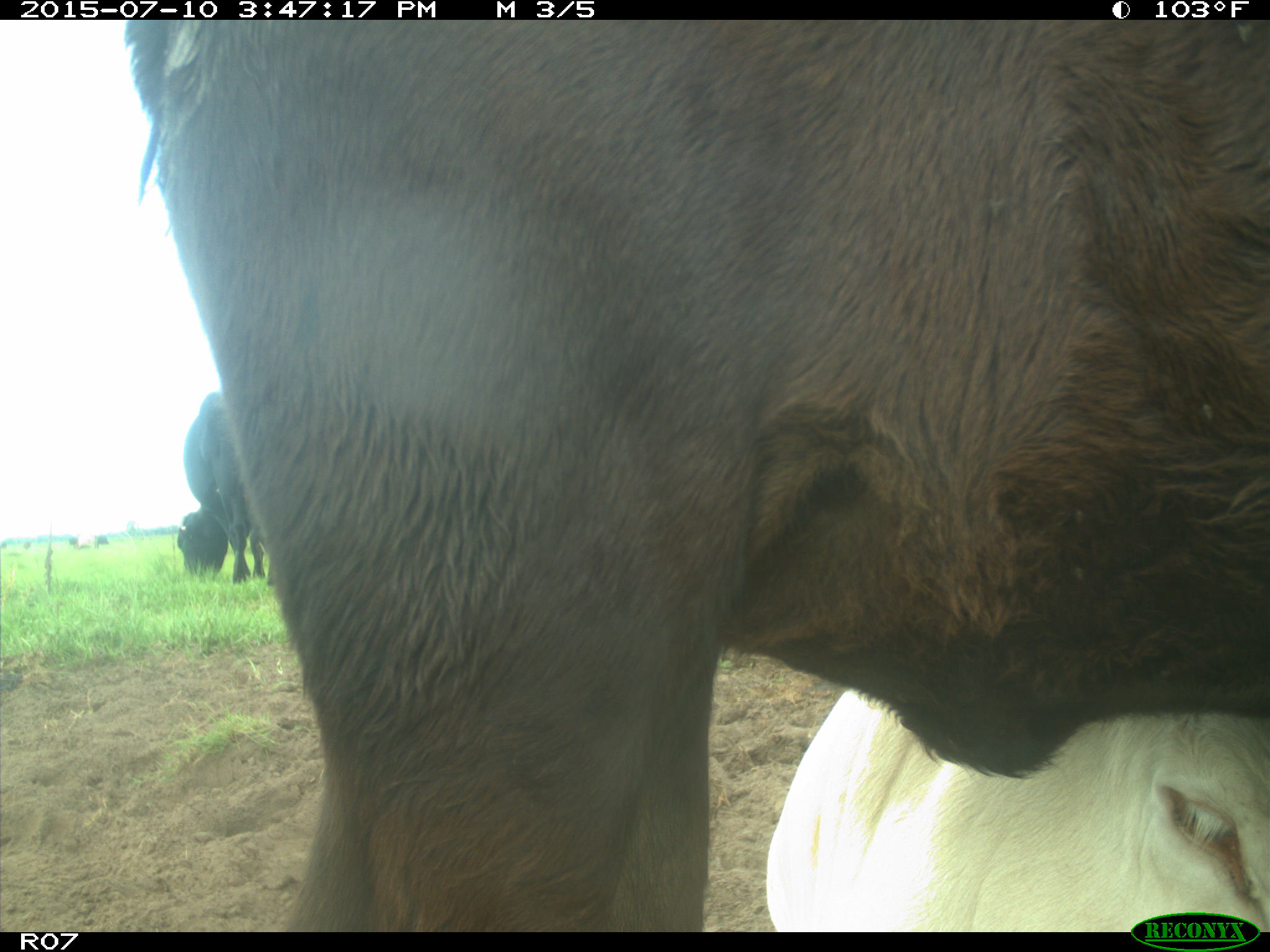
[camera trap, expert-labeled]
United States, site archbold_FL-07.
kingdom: Animalia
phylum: Chordata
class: Mammalia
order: Artiodactyla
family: Bovidae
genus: Bos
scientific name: Bos taurus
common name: domestic cow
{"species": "Bos taurus (domestic cow)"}